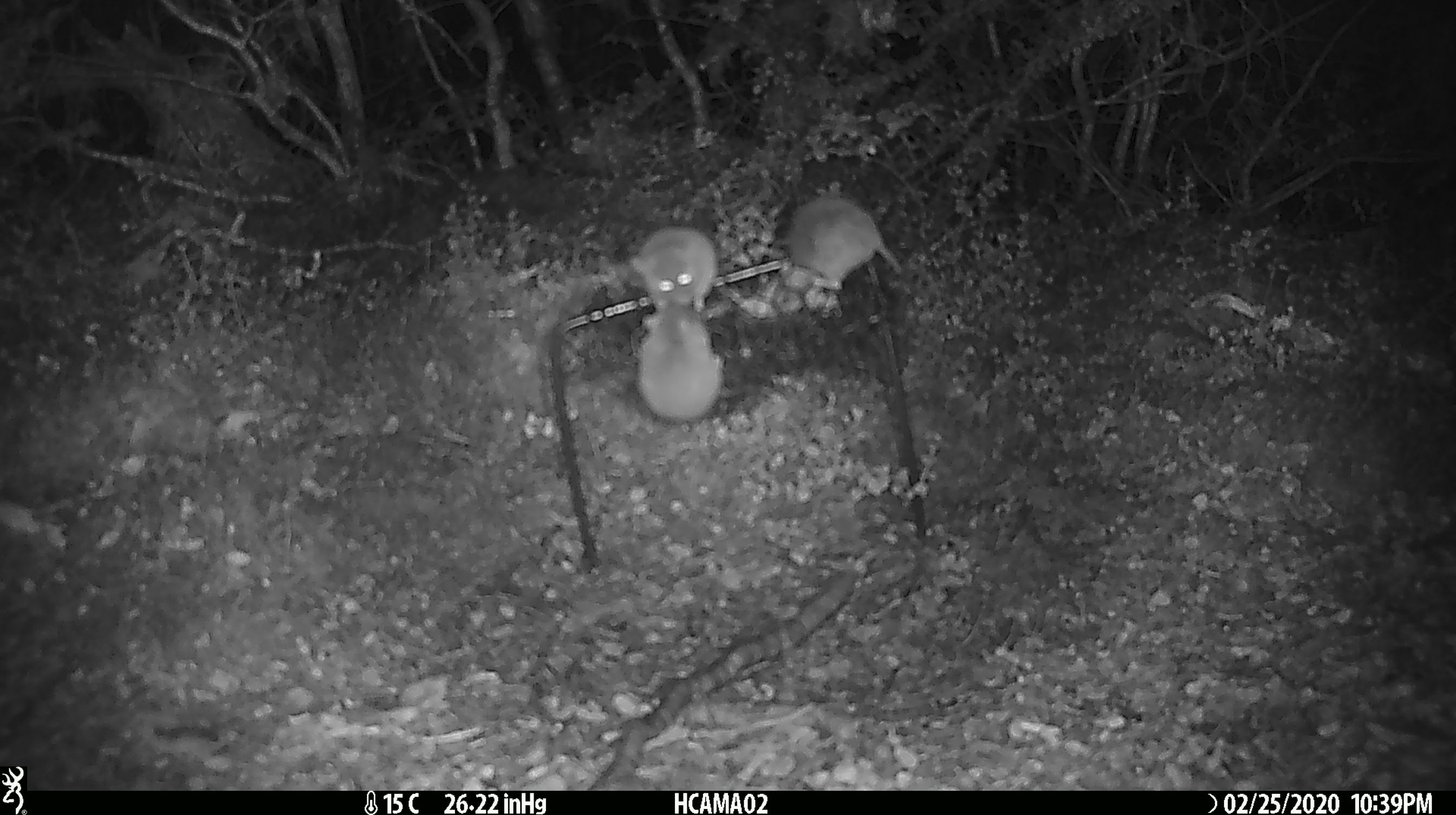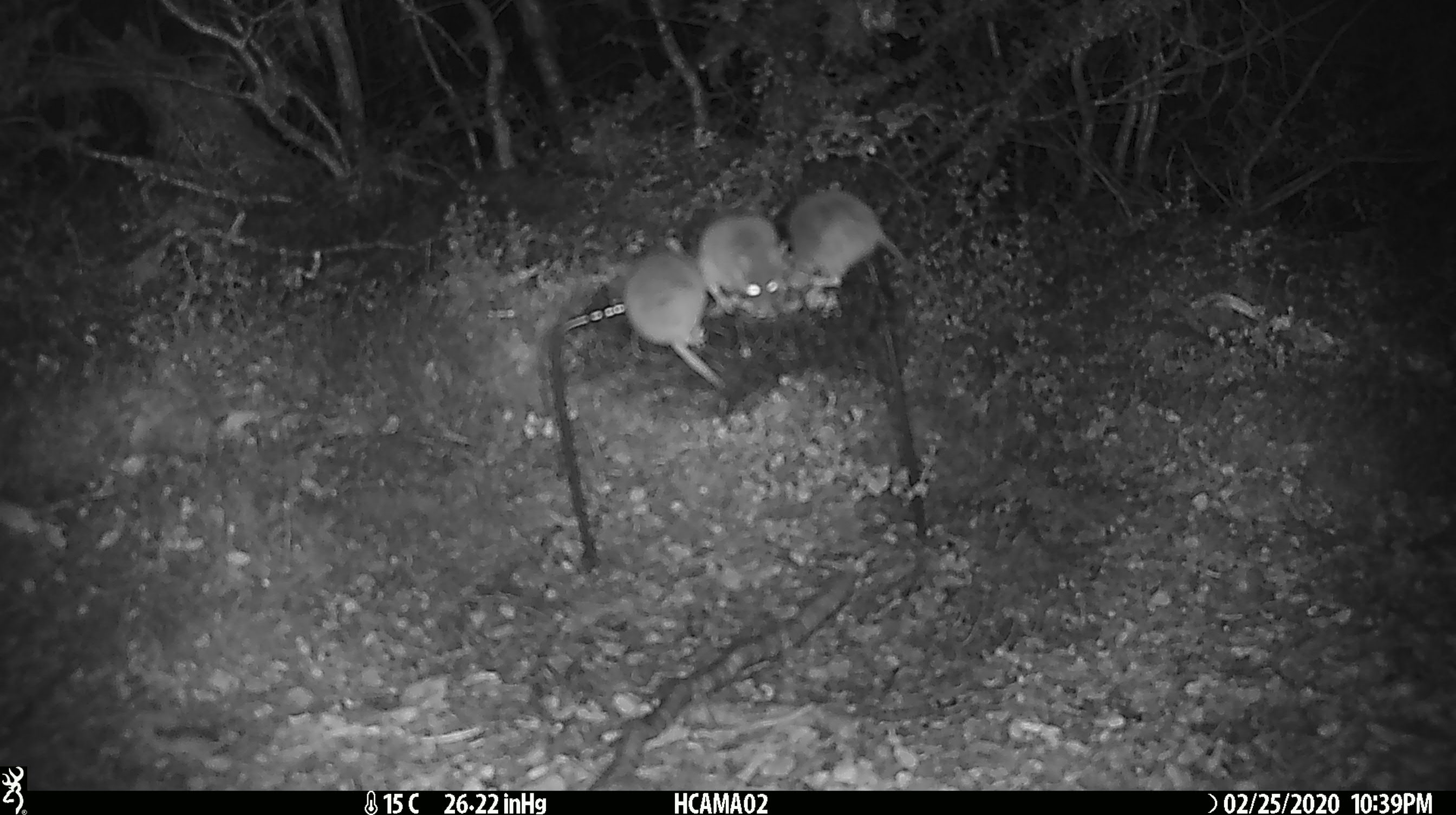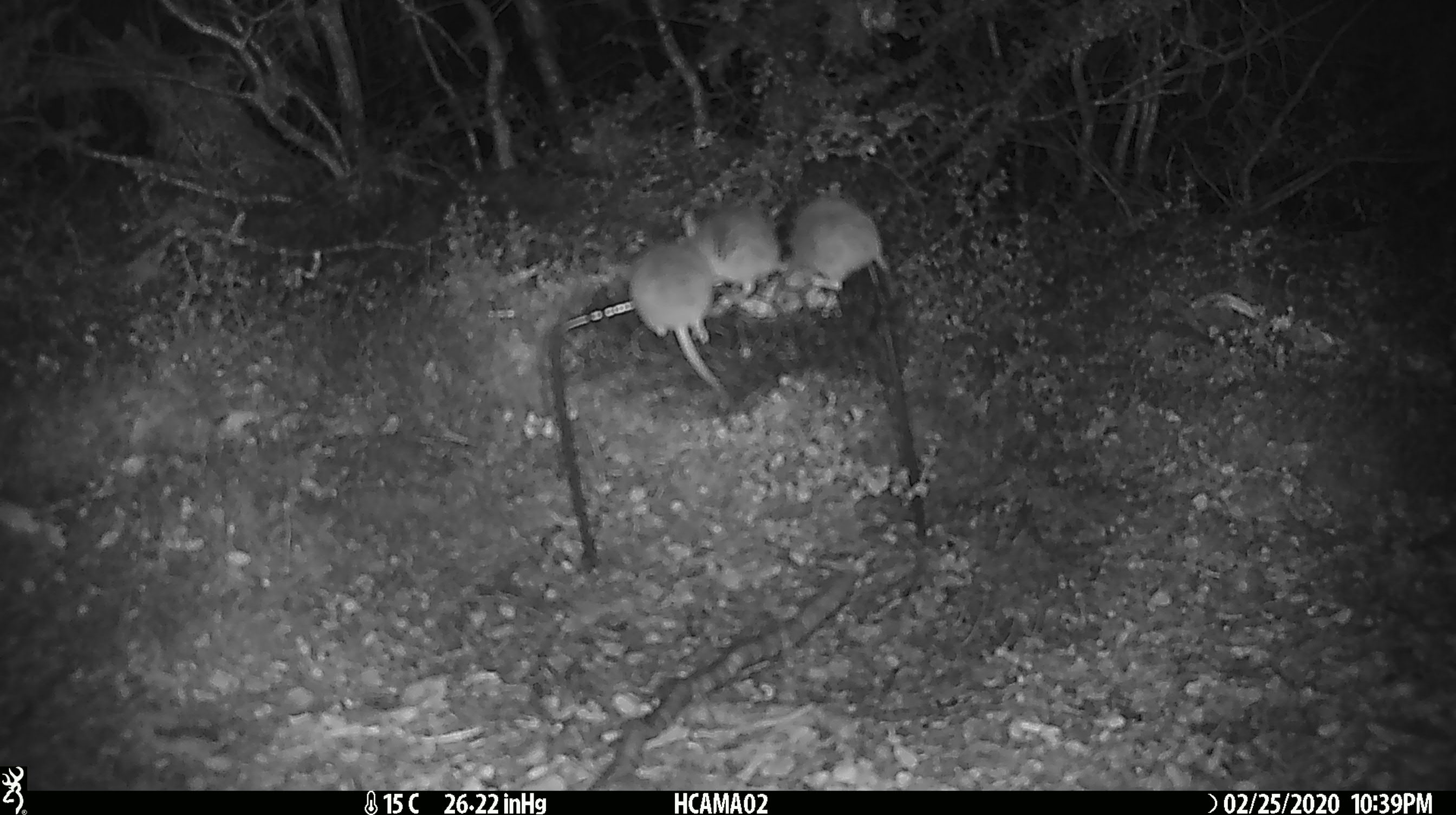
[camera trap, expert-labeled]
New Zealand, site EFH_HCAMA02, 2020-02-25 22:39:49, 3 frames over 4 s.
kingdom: Animalia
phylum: Chordata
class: Mammalia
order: Rodentia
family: Muridae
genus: Mus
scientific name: Mus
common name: mouse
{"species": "mouse (Mus)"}